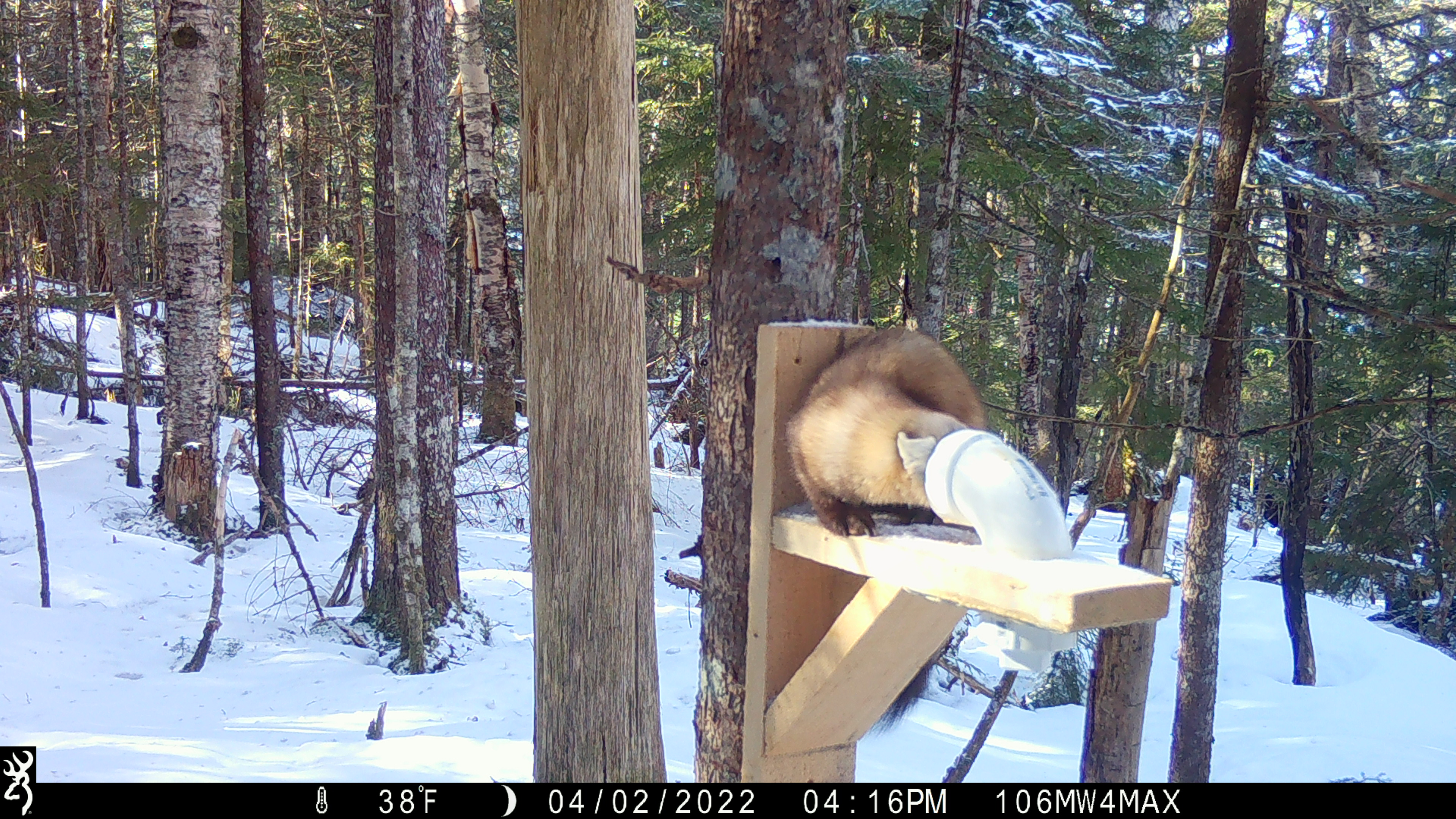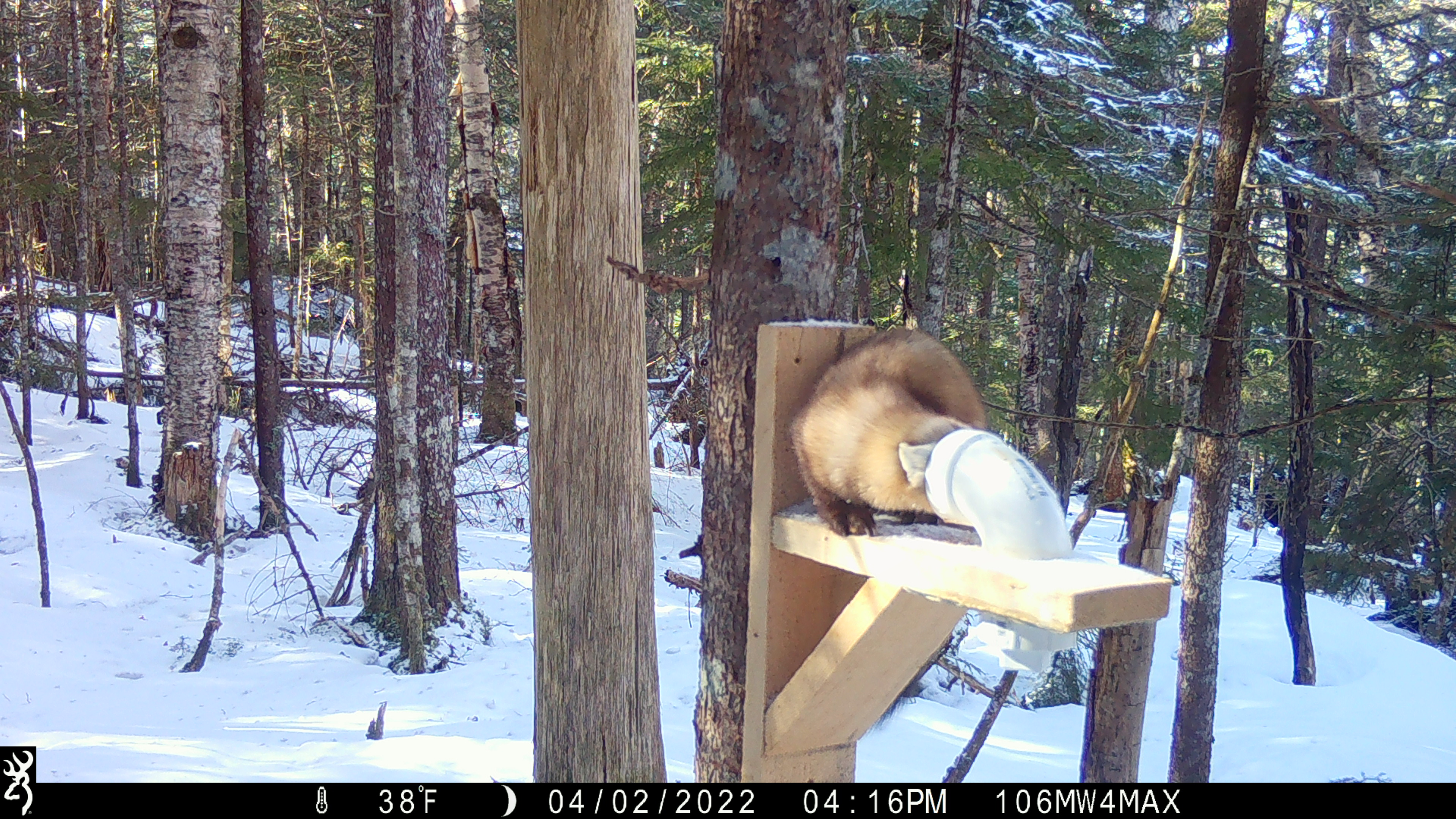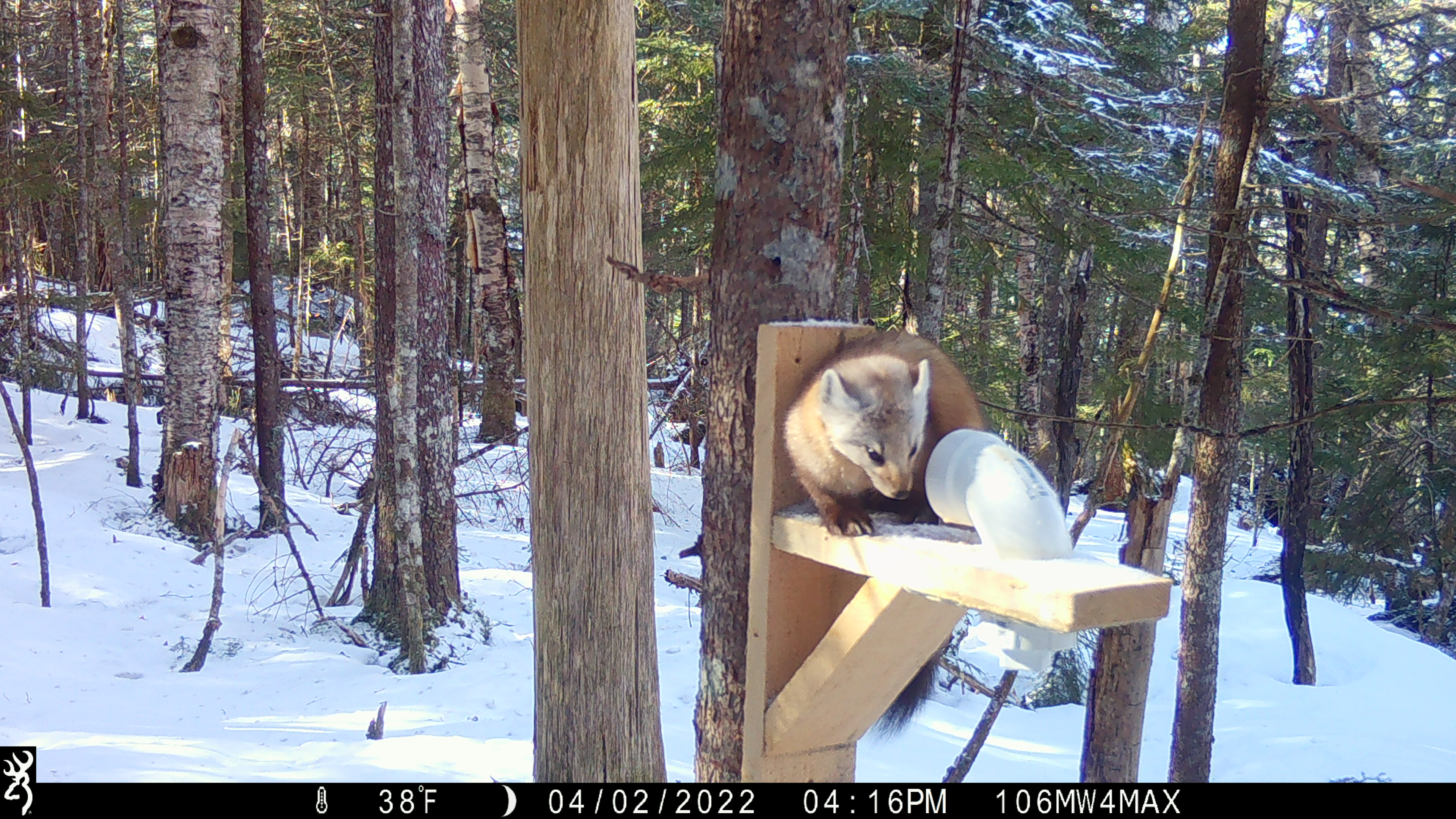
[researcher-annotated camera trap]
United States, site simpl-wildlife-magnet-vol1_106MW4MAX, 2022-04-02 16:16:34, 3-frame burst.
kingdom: Animalia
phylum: Chordata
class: Mammalia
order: Carnivora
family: Mustelidae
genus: Martes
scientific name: Martes americana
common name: american marten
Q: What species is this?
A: American marten (Martes americana).